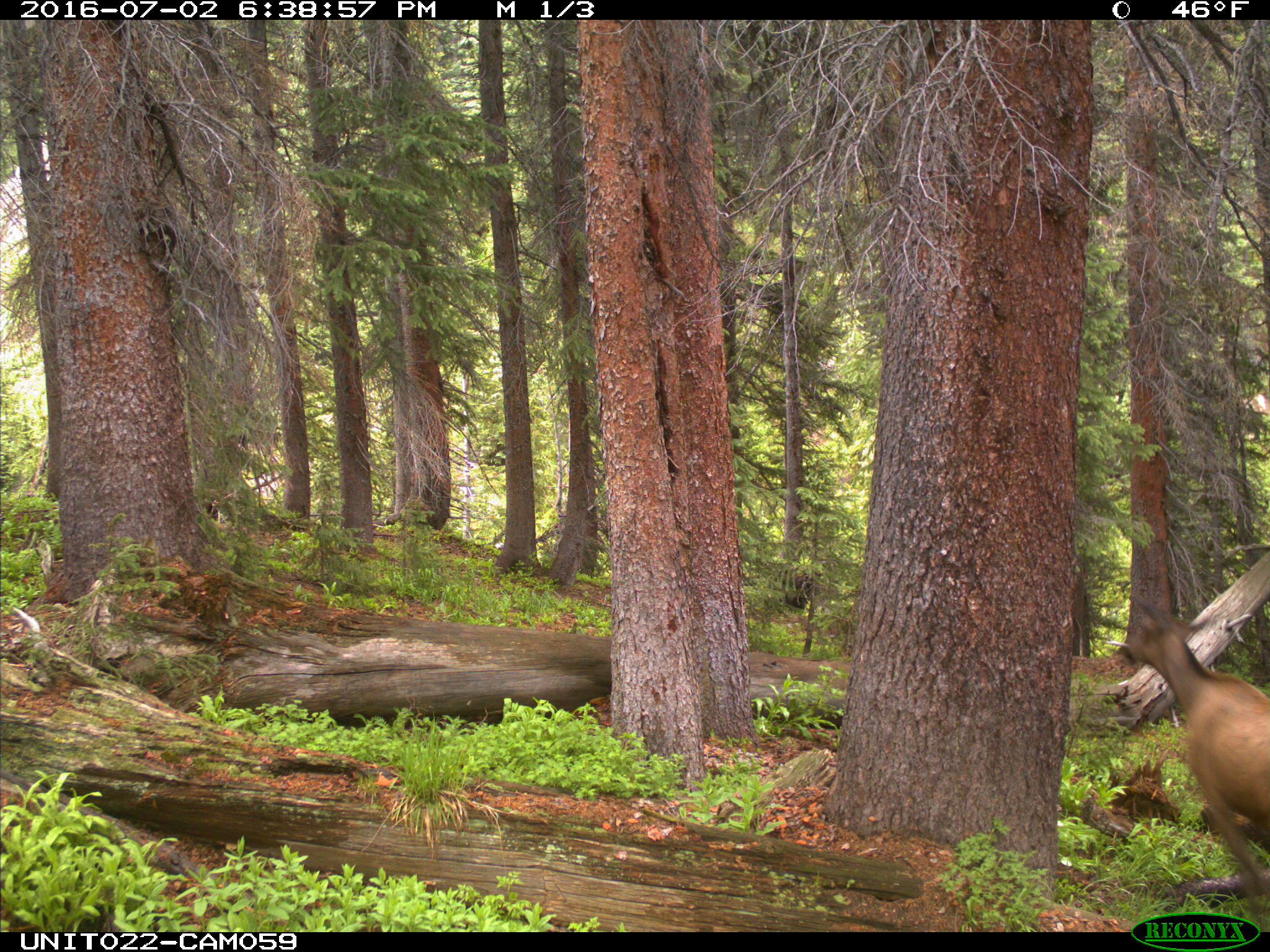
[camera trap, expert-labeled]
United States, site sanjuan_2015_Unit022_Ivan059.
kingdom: Animalia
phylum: Chordata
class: Mammalia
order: Artiodactyla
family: Cervidae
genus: Cervus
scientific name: Cervus elaphus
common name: red deer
Cervus elaphus (red deer).